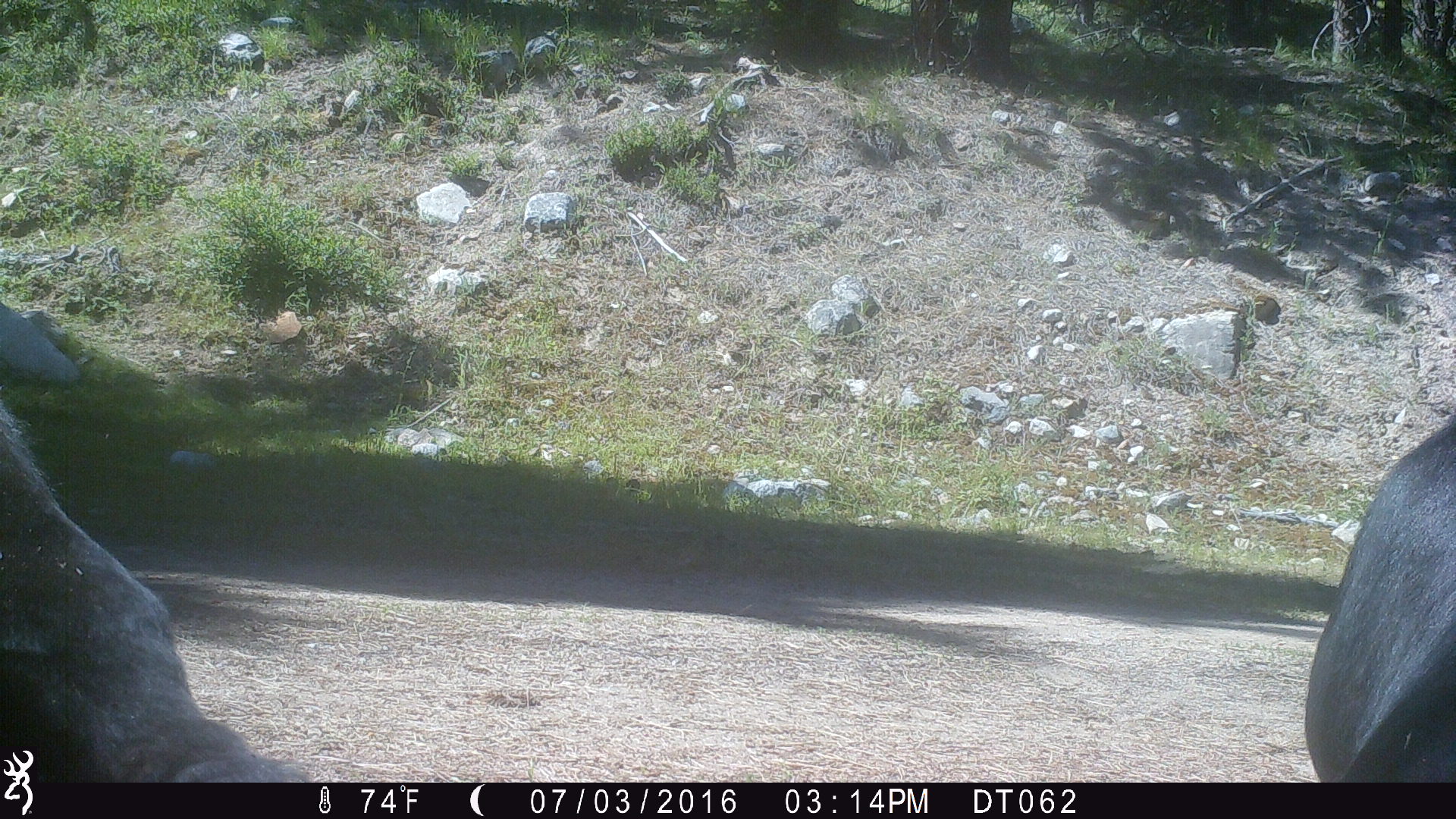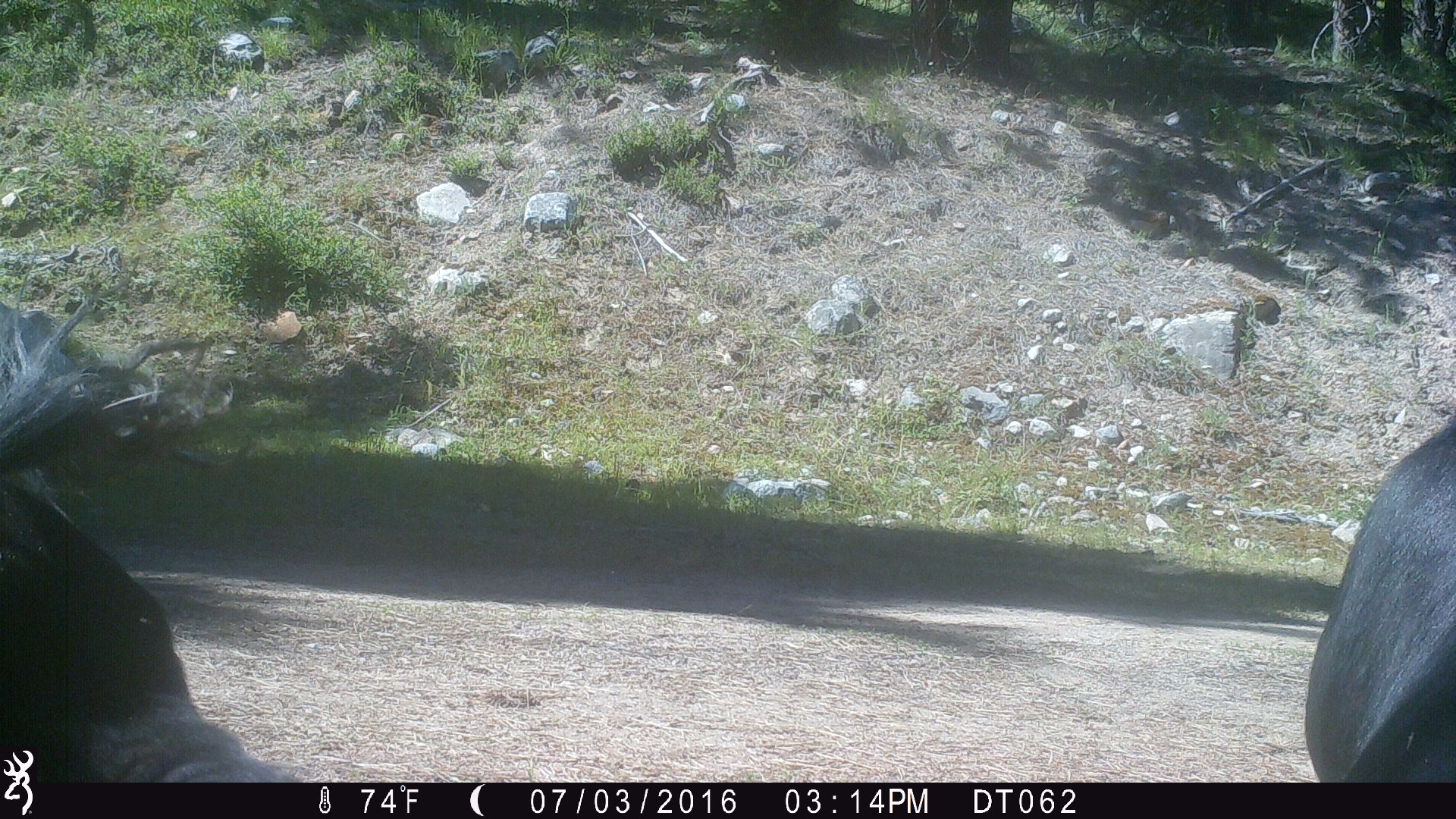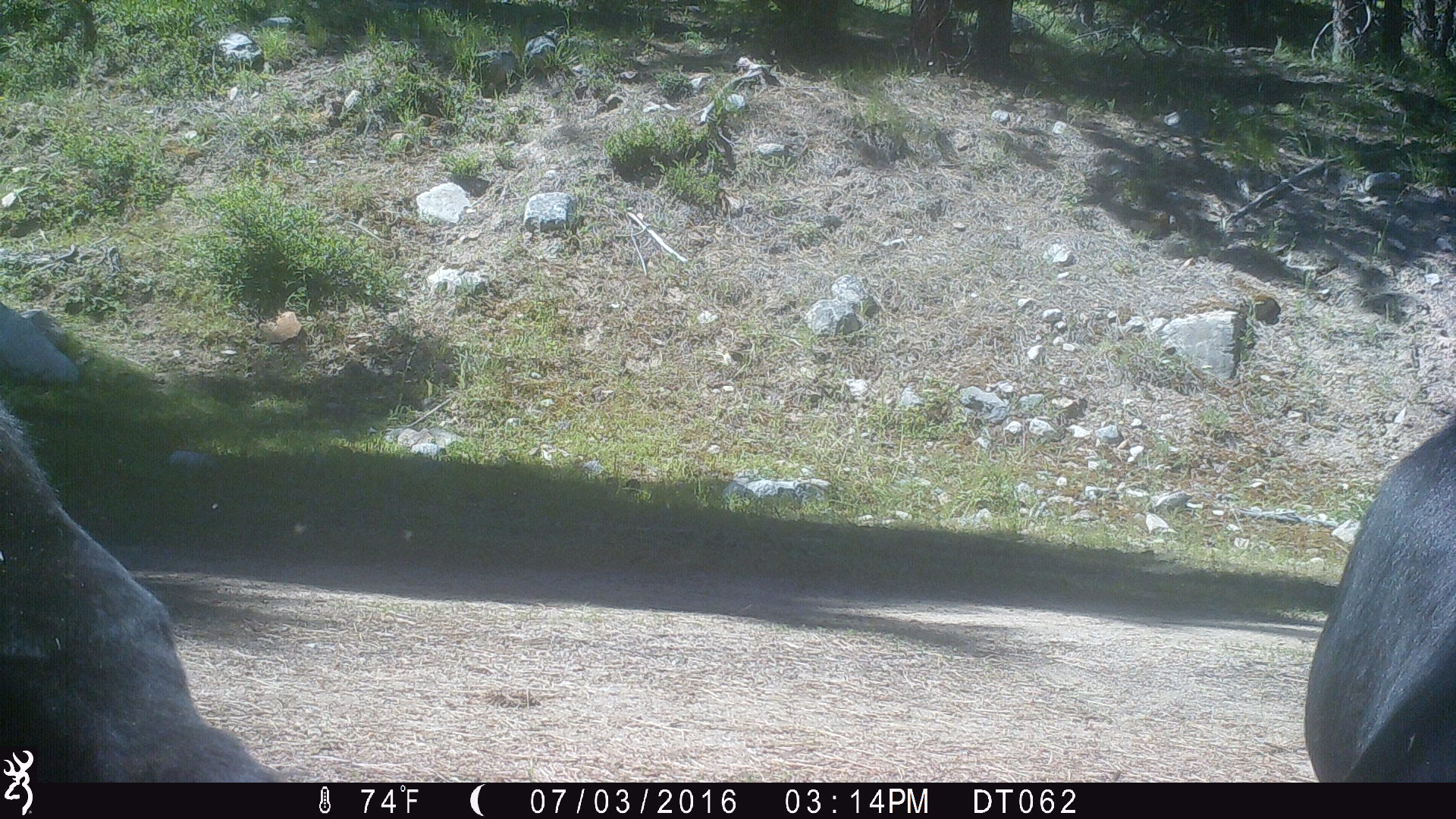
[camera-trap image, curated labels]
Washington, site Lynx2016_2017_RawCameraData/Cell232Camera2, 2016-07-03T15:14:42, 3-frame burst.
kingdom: Animalia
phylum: Chordata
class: Mammalia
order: Artiodactyla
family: Bovidae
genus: Bos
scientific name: Bos taurus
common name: domestic cattle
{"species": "domestic cattle (Bos taurus)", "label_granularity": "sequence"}